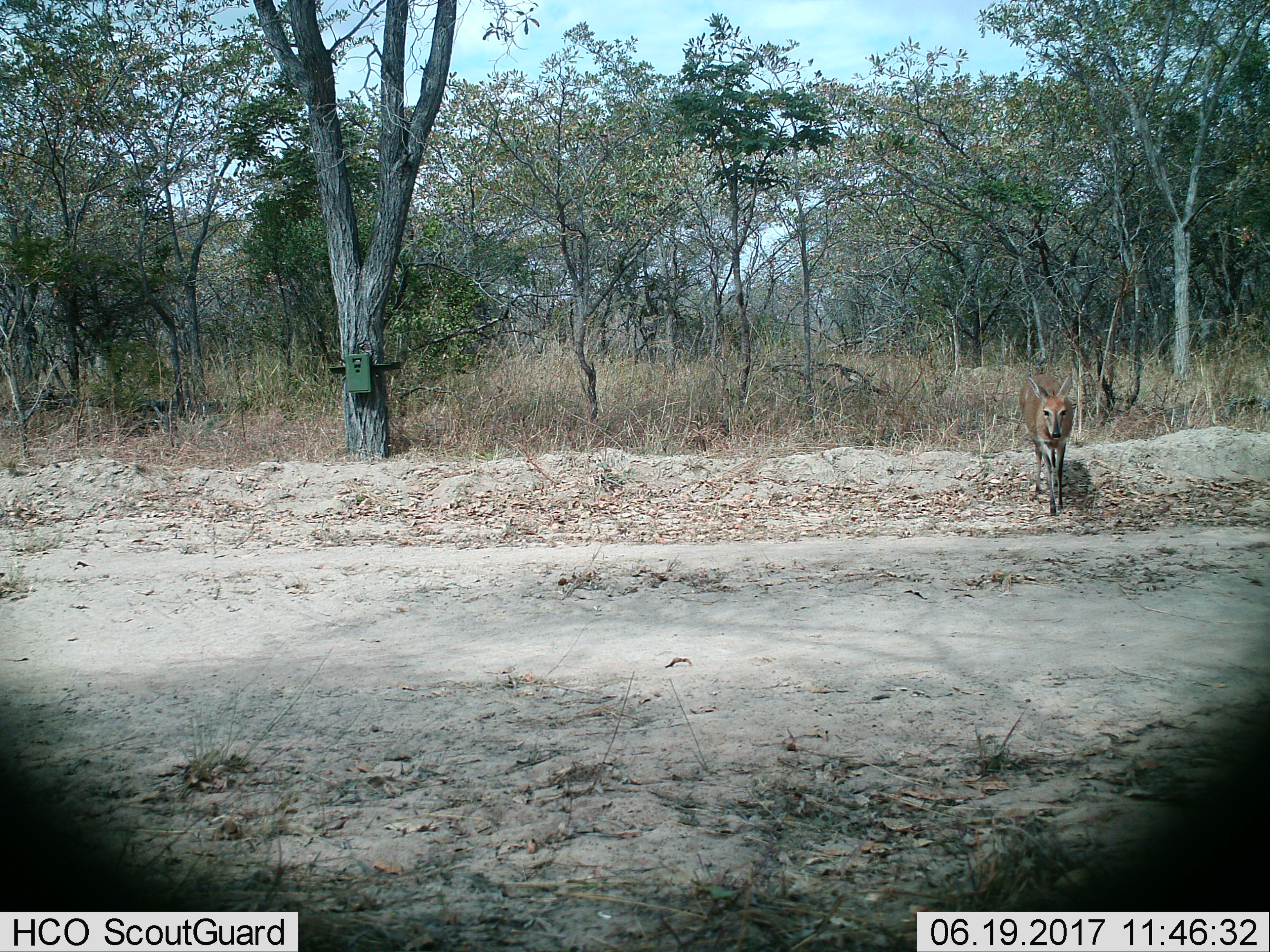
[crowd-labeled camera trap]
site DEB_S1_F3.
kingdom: Animalia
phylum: Chordata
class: Mammalia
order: Artiodactyla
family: Bovidae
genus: Sylvicapra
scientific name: Sylvicapra grimmia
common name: common duiker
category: duikercommongrey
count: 1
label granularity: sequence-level